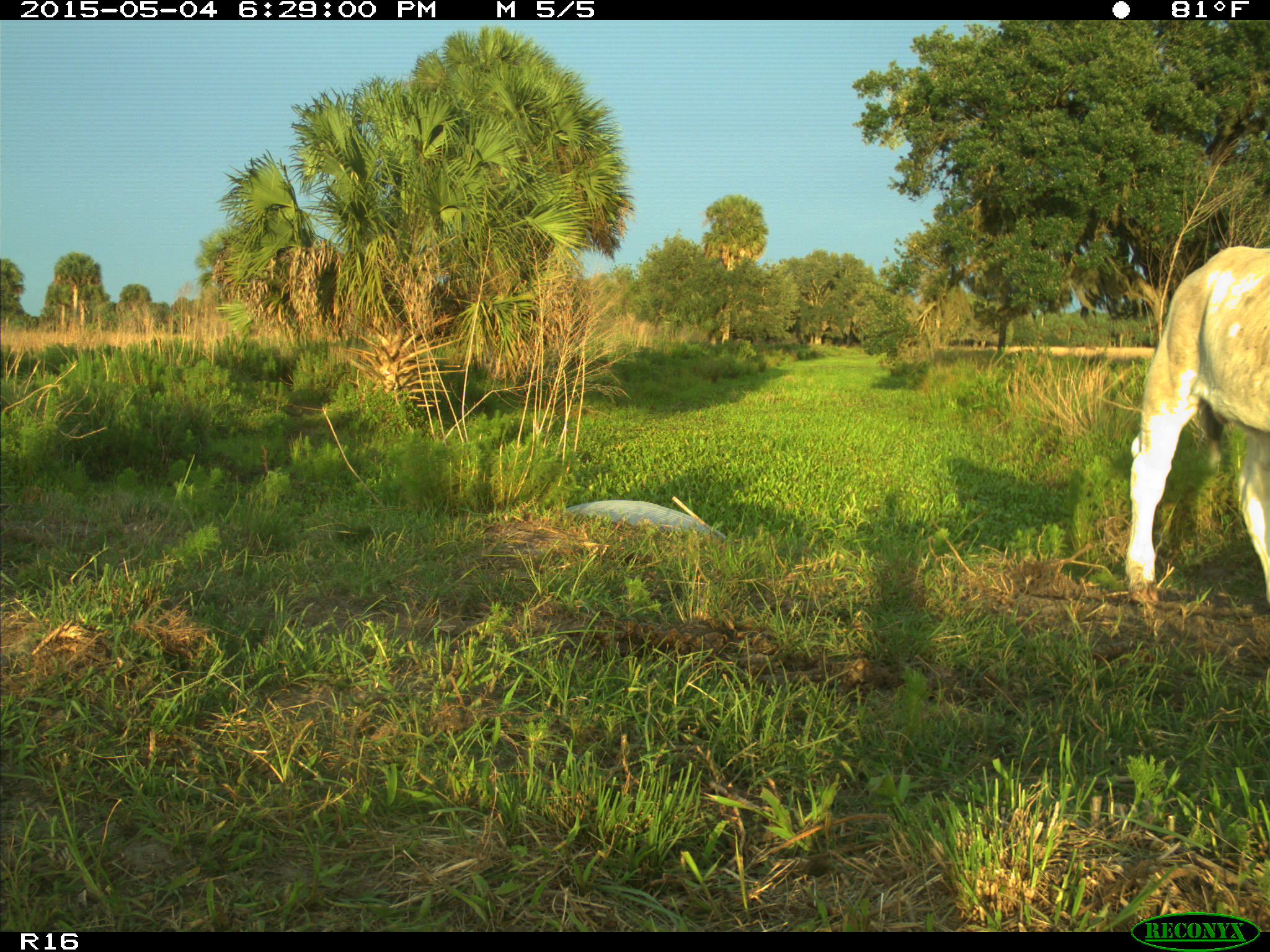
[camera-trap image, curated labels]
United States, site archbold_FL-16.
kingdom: Animalia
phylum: Chordata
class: Mammalia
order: Artiodactyla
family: Bovidae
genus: Bos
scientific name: Bos taurus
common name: domestic cow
Bos taurus (domestic cow).